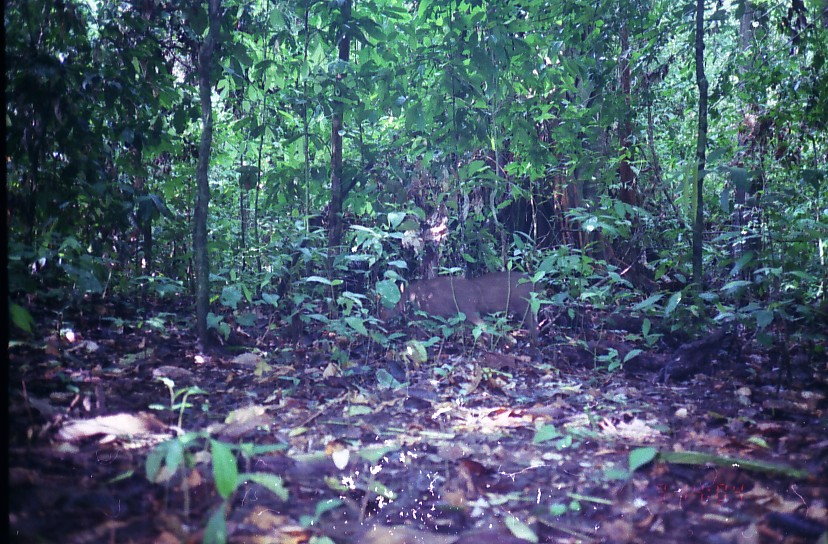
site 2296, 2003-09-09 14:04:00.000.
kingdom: Animalia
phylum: Chordata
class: Mammalia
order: Artiodactyla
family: Suidae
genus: Sus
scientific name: Sus scrofa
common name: wild boar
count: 2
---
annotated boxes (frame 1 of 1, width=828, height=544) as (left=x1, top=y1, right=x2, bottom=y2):
sus scrofa: (left=379, top=270, right=544, bottom=344)